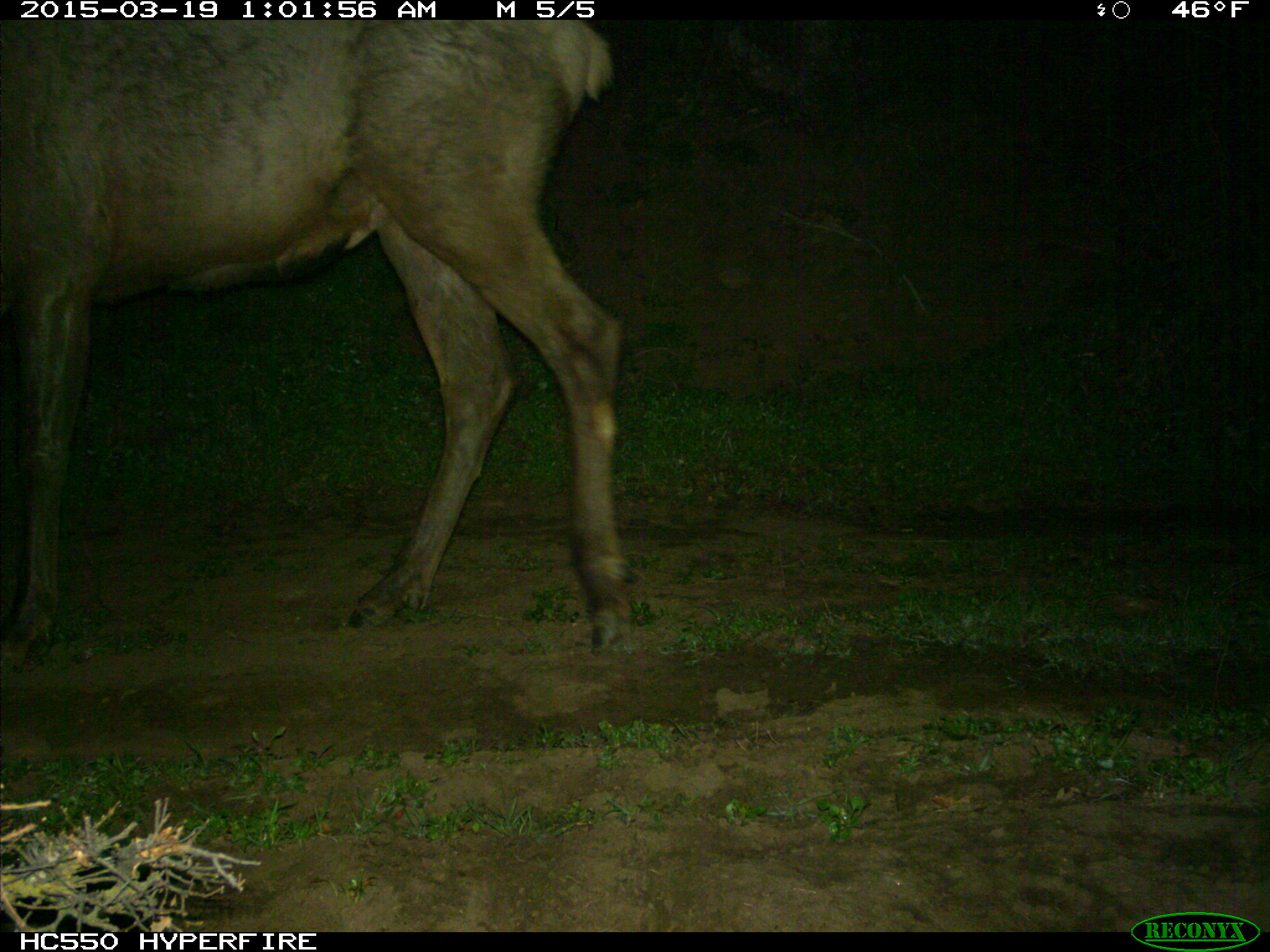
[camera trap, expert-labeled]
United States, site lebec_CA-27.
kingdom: Animalia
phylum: Chordata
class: Mammalia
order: Artiodactyla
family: Cervidae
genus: Cervus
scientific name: Cervus canadensis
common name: elk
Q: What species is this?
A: Cervus canadensis (elk).